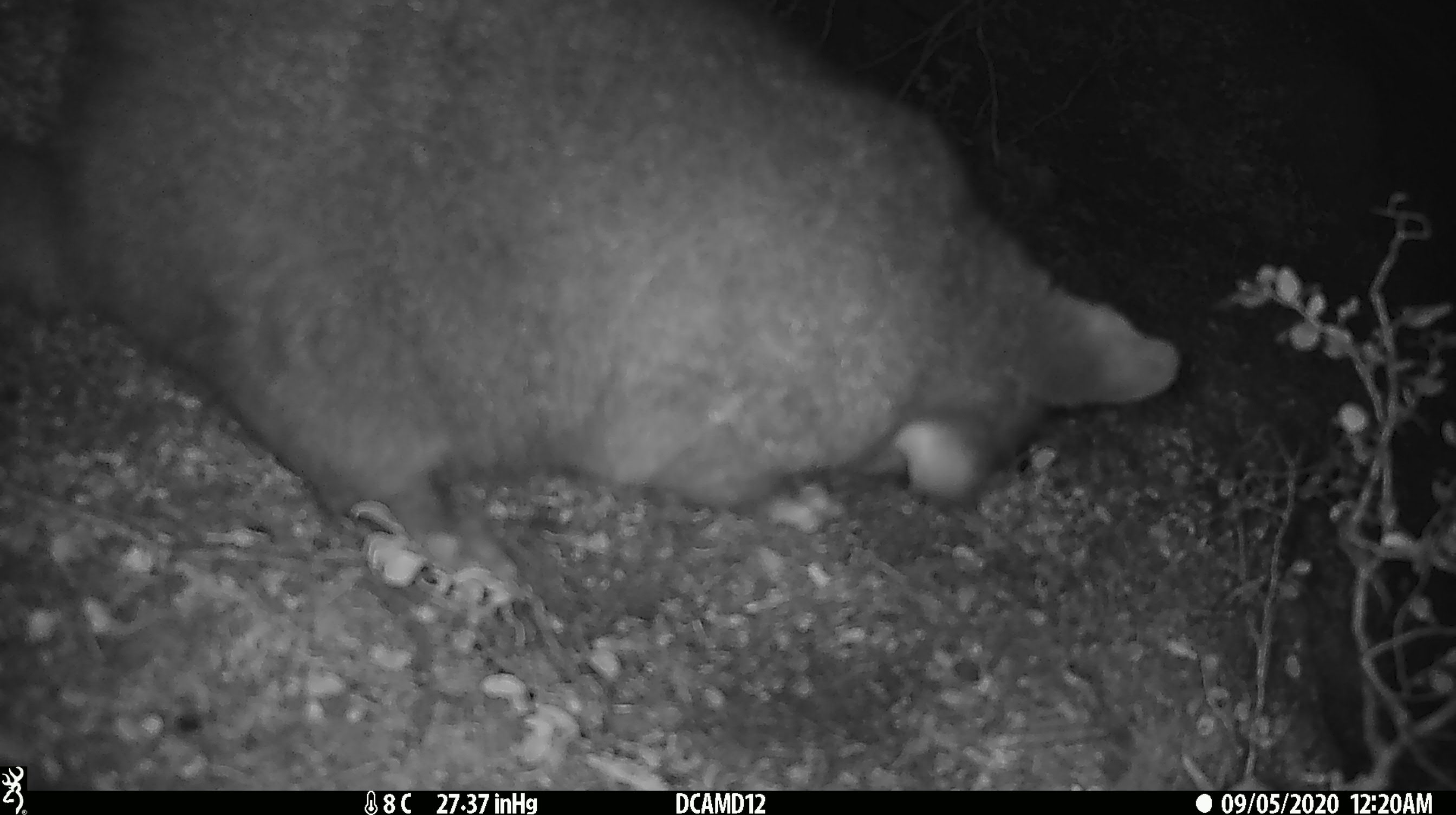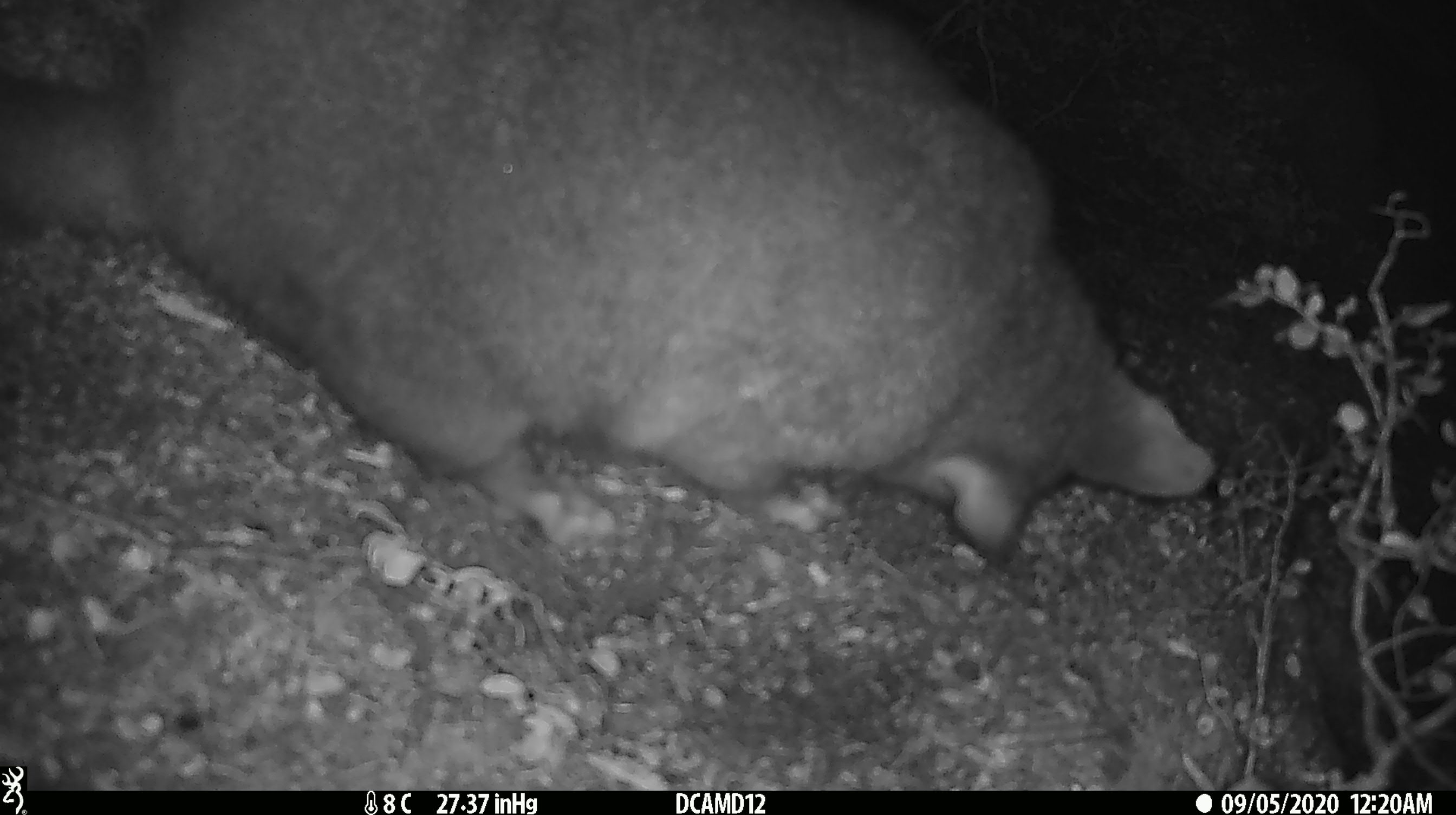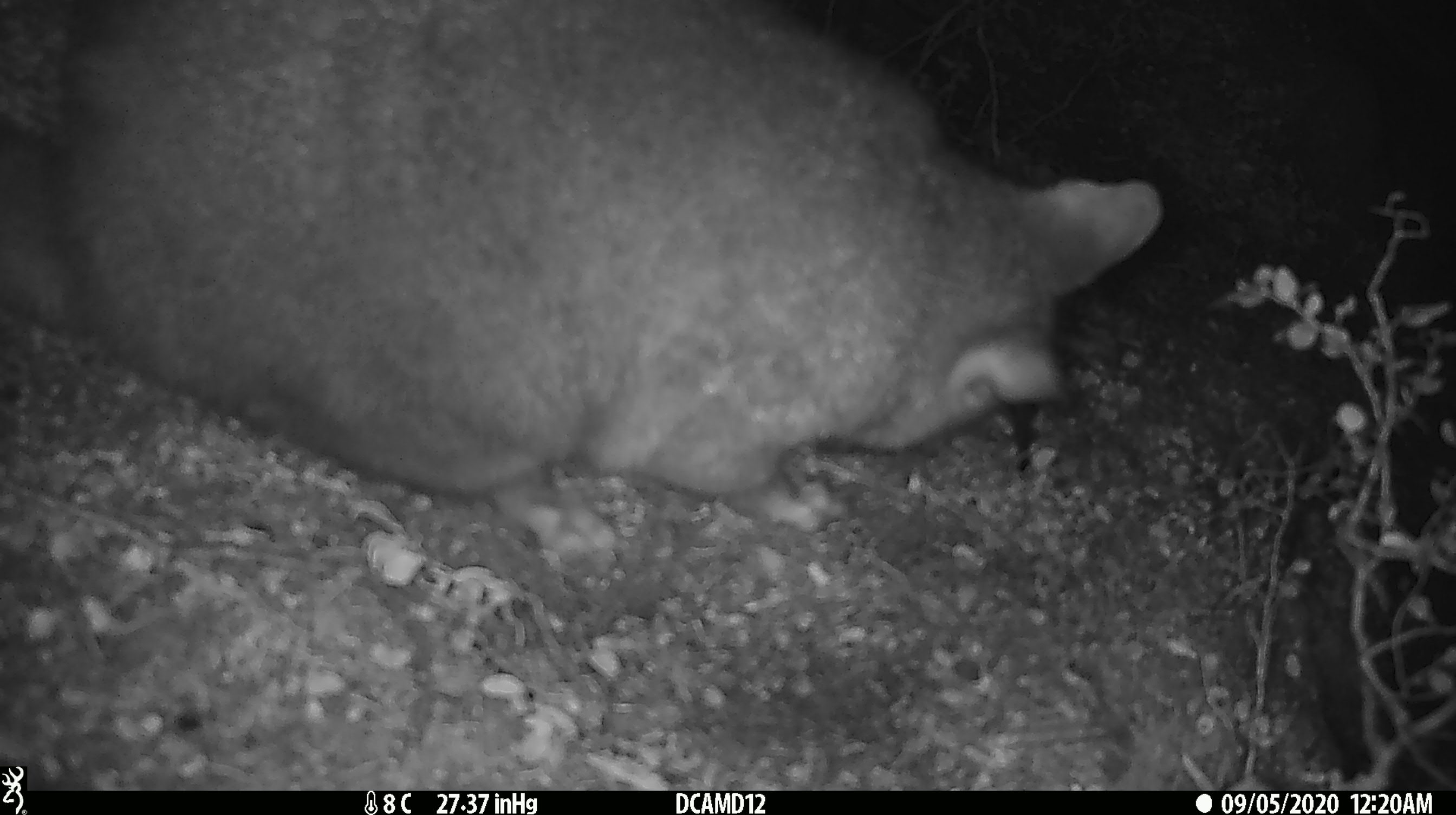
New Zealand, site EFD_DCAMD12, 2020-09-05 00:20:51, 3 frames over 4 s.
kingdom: Animalia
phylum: Chordata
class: Mammalia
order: Diprotodontia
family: Phalangeridae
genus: Trichosurus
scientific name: Trichosurus vulpecula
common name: common brushtail possum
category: possum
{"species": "possum (common brushtail possum) (Trichosurus vulpecula)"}